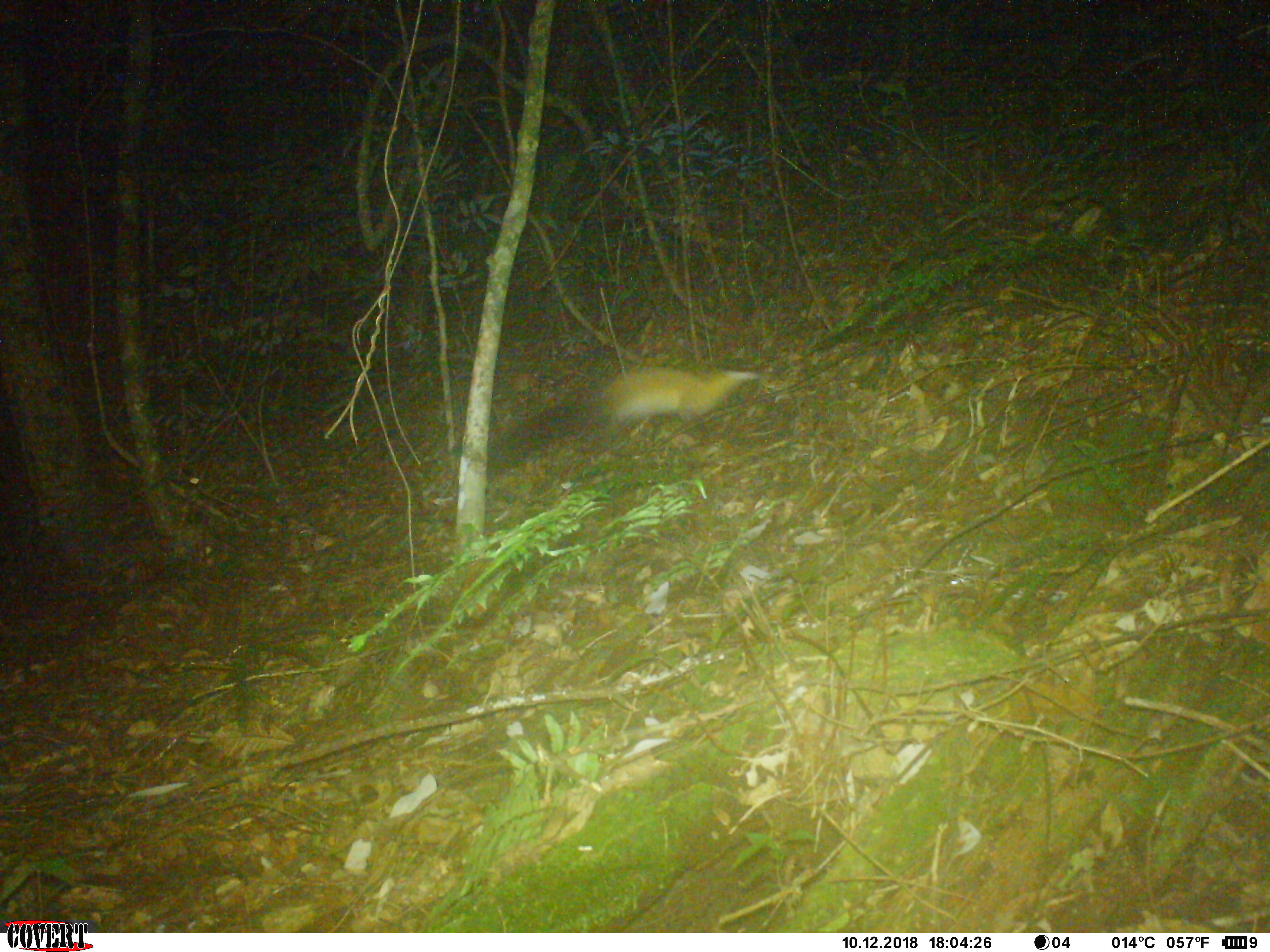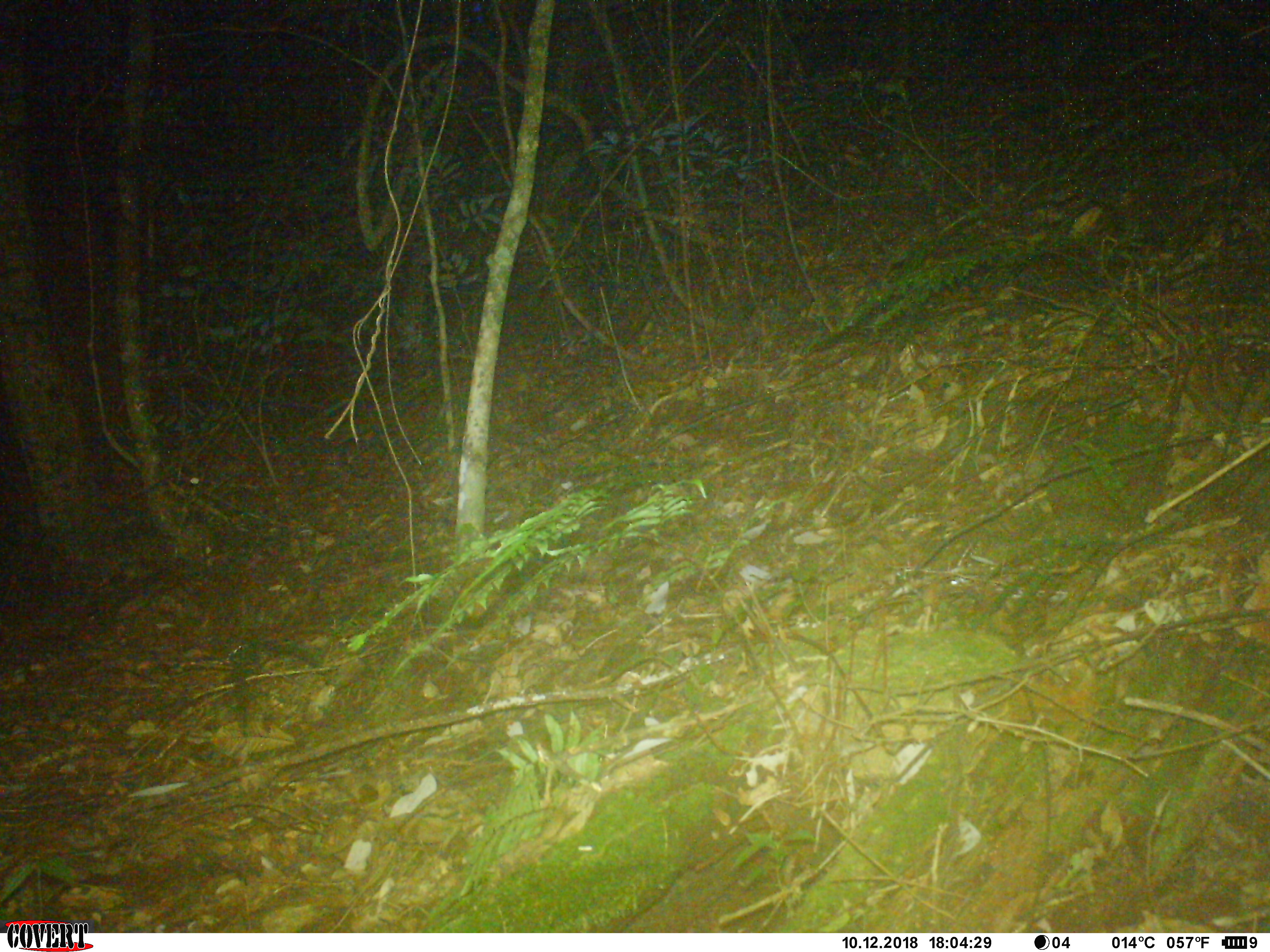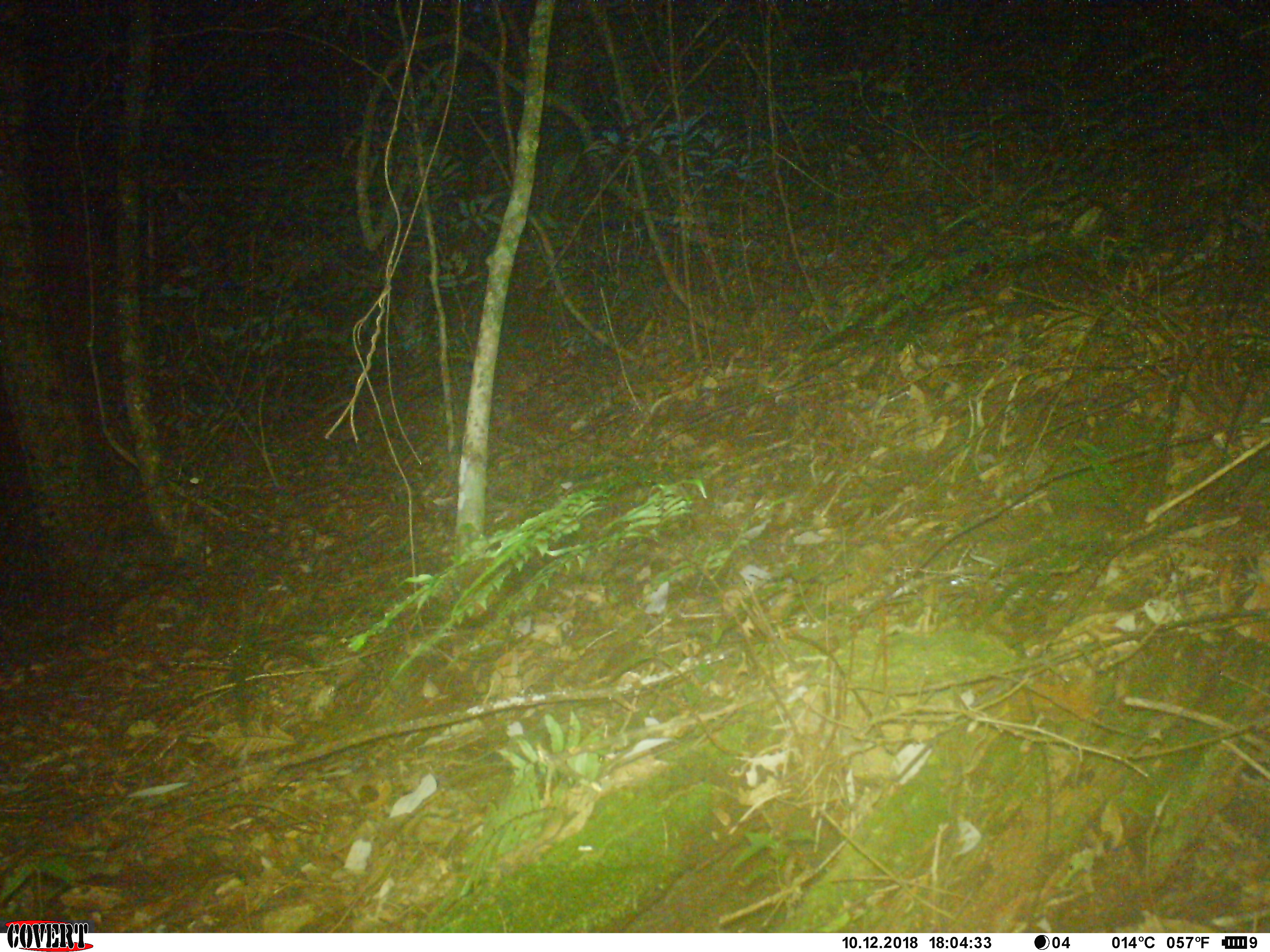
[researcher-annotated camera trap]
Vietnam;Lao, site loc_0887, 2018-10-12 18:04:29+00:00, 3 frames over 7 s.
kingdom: Animalia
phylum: Chordata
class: Mammalia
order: Carnivora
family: Mustelidae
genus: Martes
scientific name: Martes flavigula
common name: yellow-throated marten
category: yellow throated marten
Yellow throated marten (yellow-throated marten) (Martes flavigula). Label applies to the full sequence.